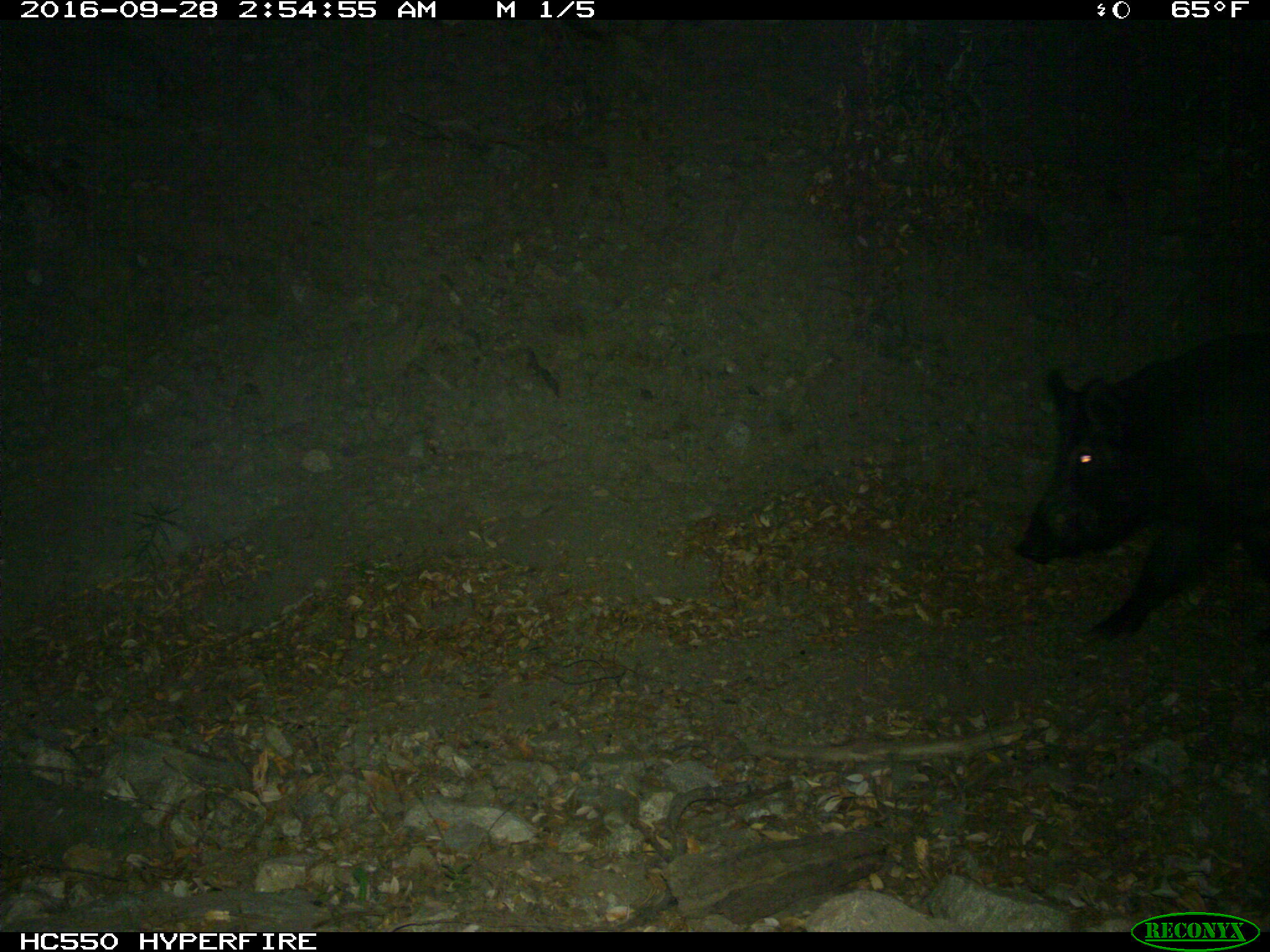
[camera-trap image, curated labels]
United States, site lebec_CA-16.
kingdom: Animalia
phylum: Chordata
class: Mammalia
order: Artiodactyla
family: Suidae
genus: Sus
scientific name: Sus scrofa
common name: wild boar